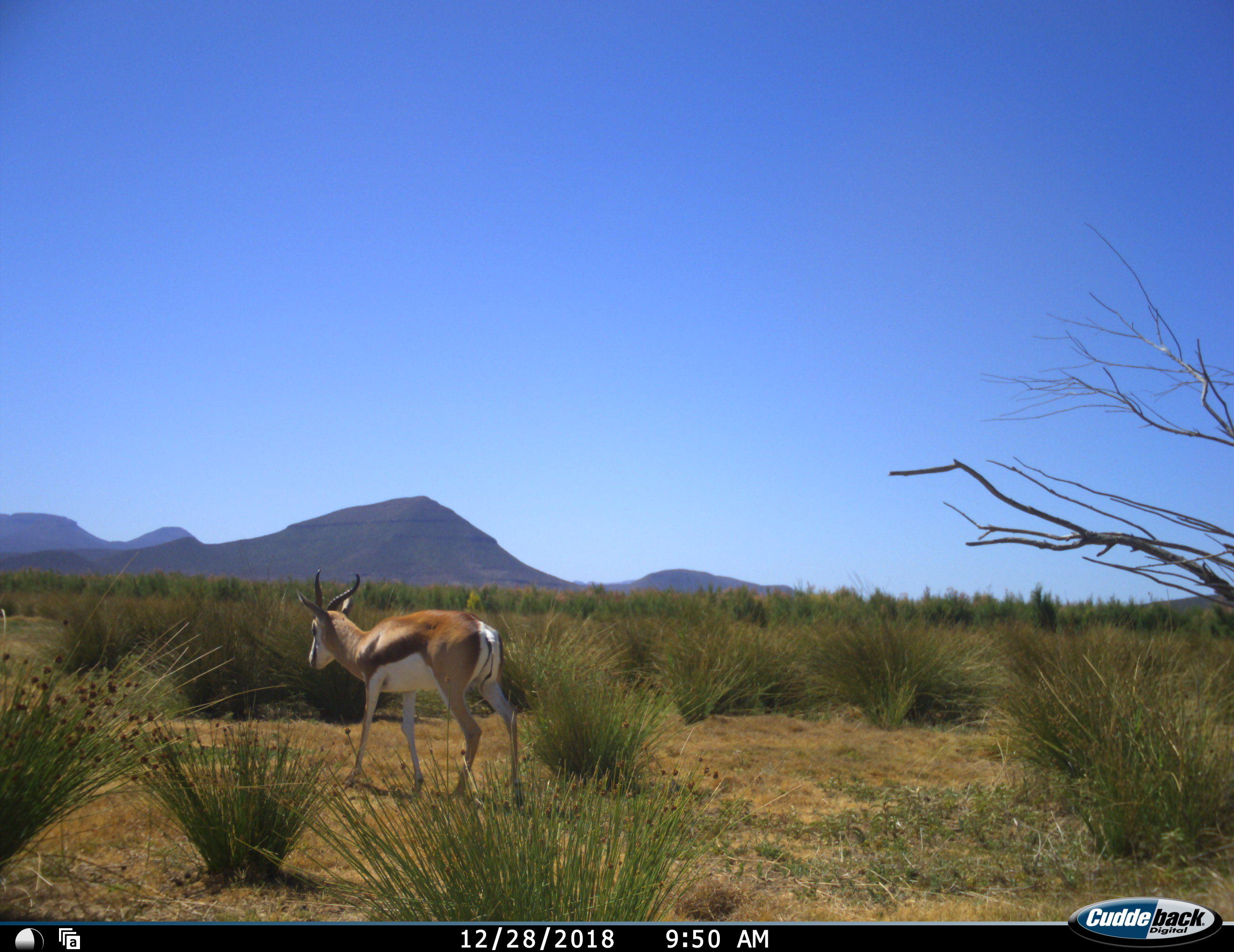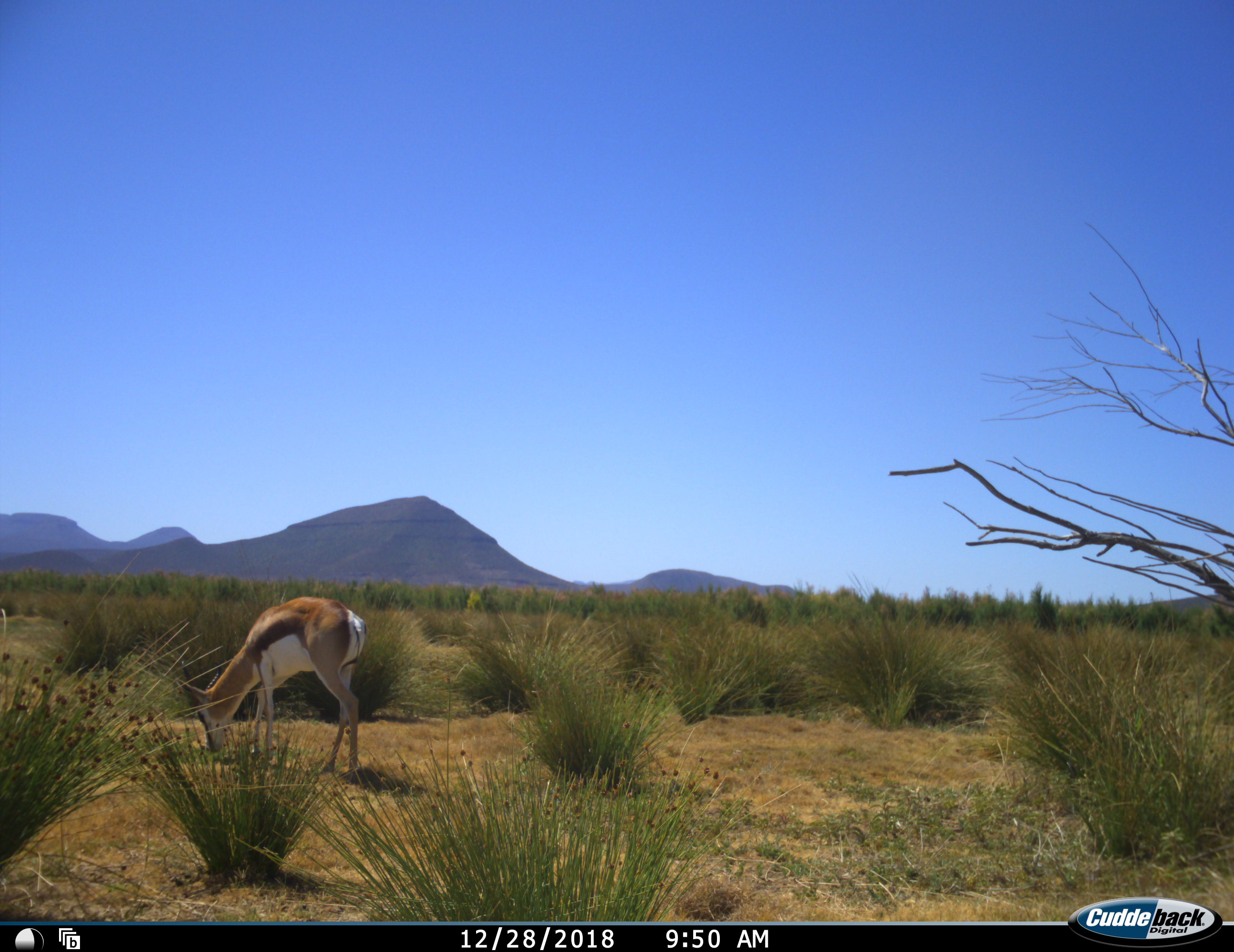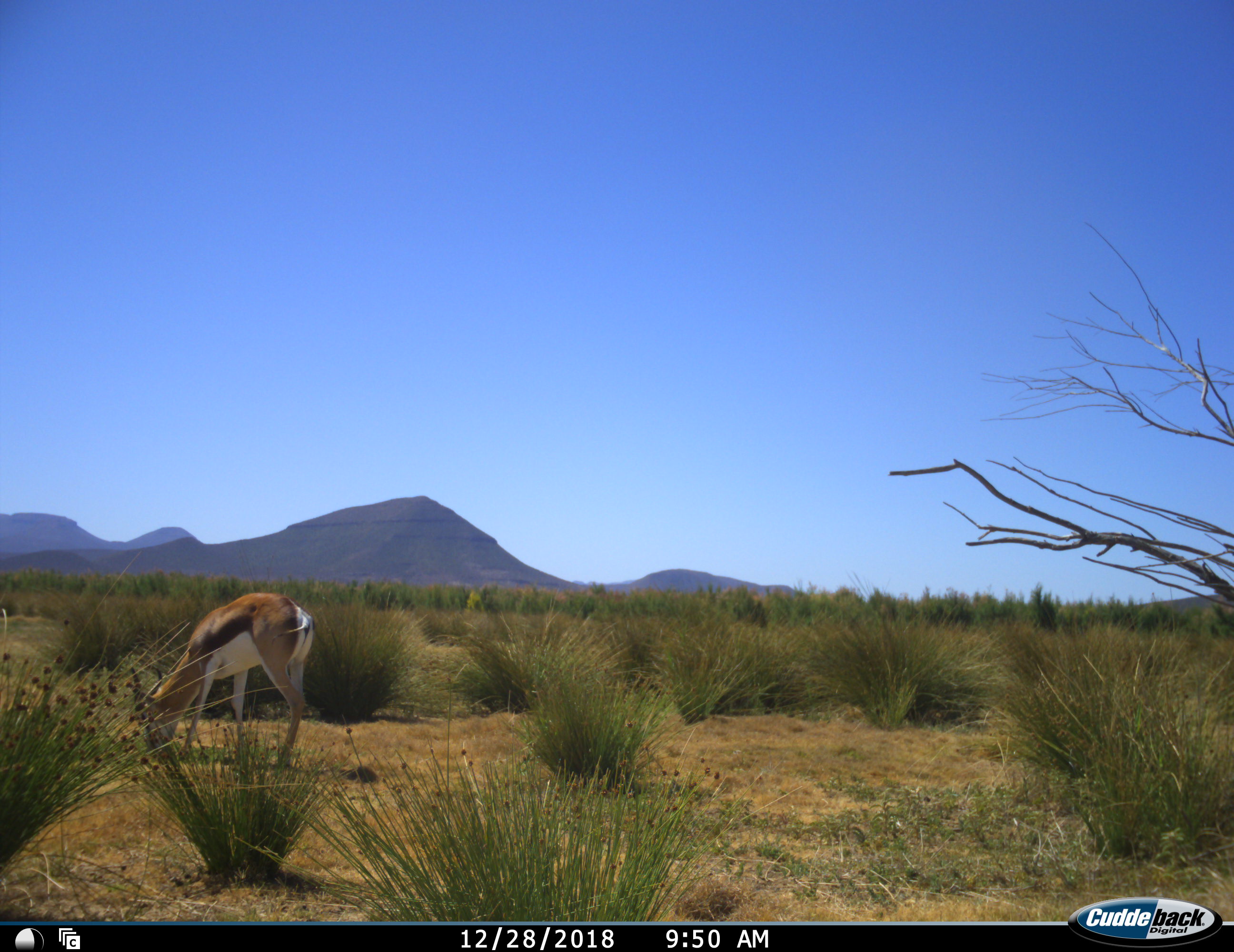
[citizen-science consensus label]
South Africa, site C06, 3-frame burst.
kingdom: Animalia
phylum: Chordata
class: Mammalia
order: Artiodactyla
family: Bovidae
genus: Antidorcas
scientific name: Antidorcas marsupialis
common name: springbok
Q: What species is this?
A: Springbok (Antidorcas marsupialis).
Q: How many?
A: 1.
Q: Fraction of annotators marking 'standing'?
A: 40%.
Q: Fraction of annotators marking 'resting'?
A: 0%.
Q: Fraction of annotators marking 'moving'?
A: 80%.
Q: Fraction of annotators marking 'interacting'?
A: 0%.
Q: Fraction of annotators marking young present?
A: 0%.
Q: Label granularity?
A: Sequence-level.